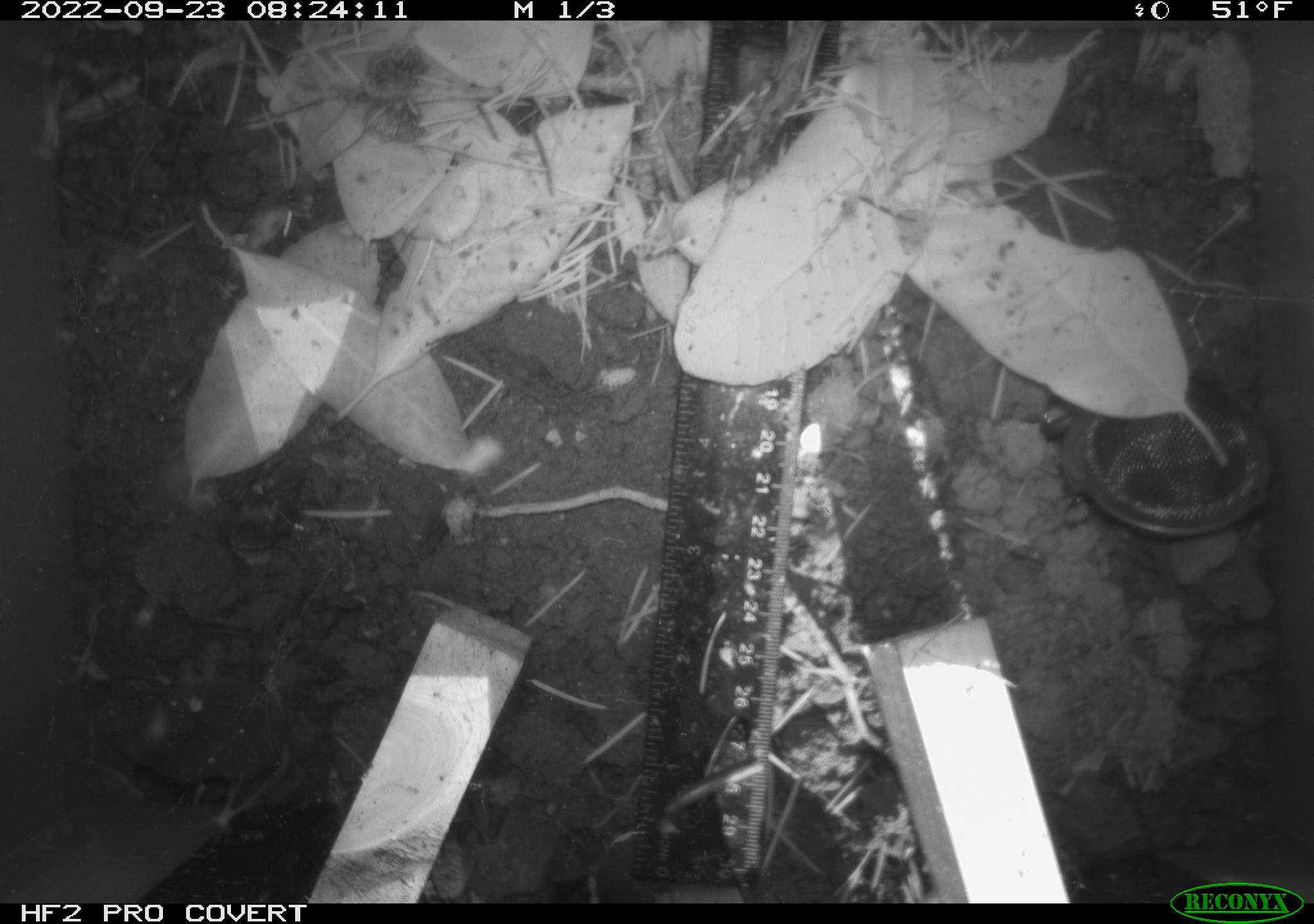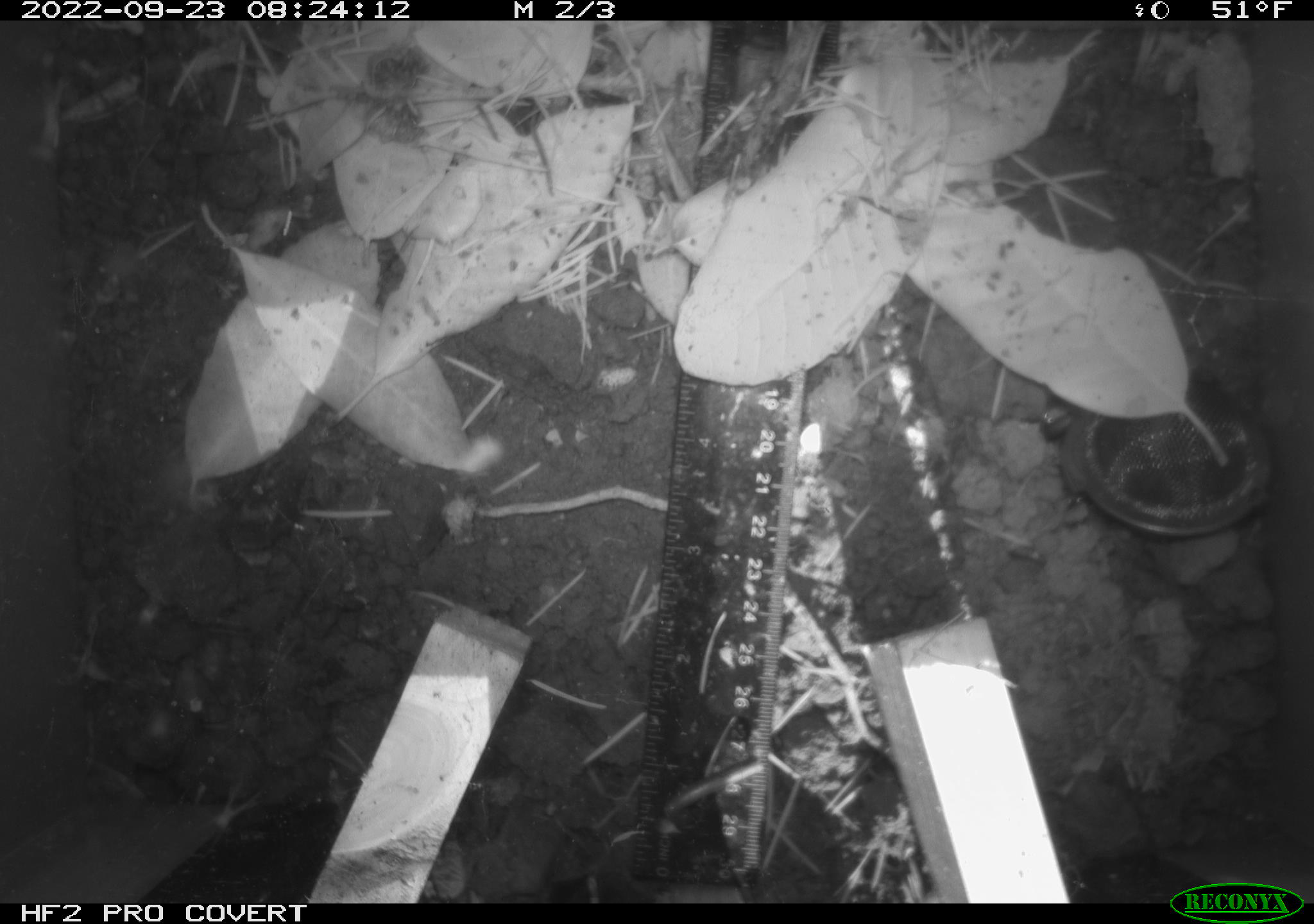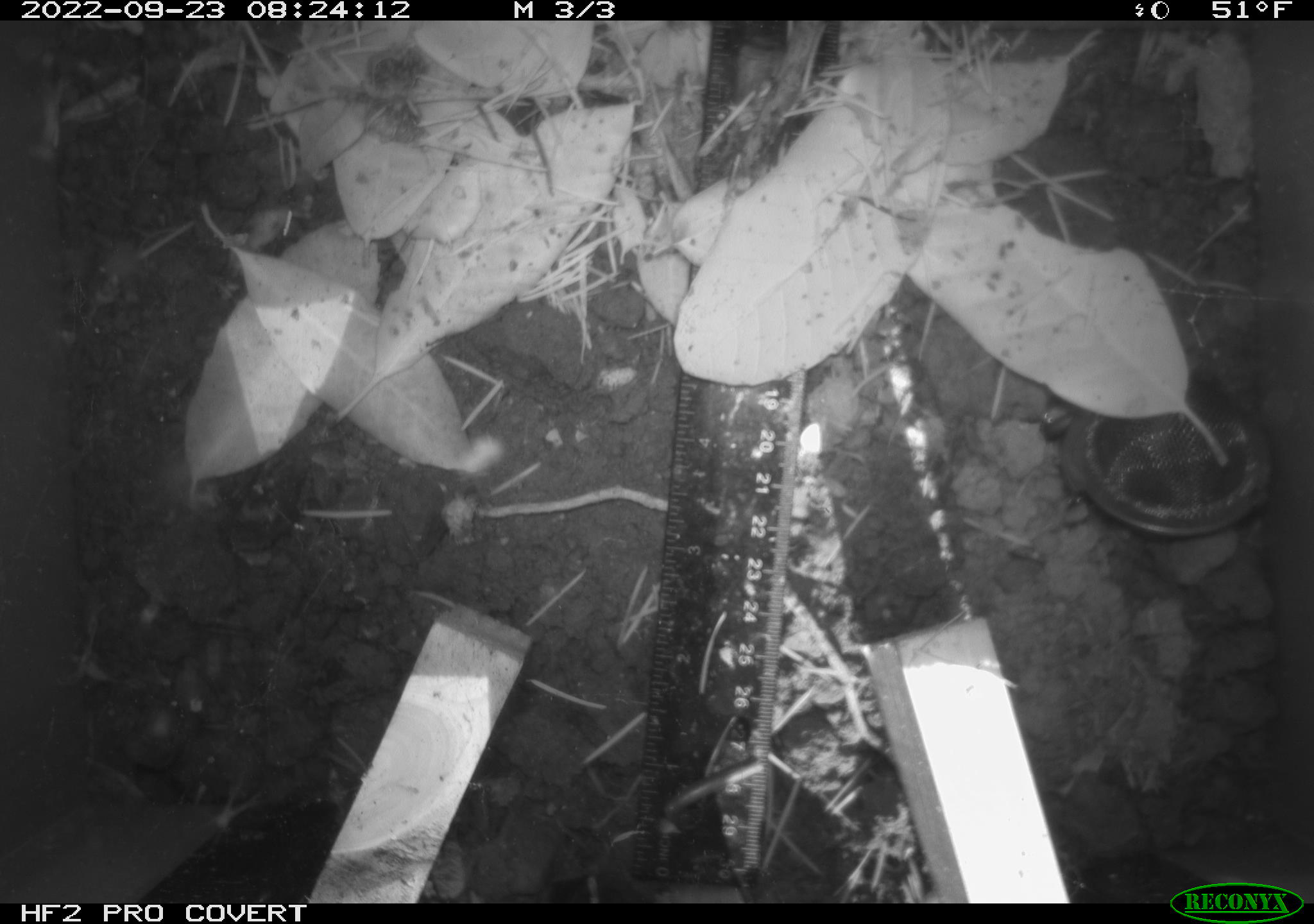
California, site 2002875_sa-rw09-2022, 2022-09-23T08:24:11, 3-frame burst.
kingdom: Animalia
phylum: Chordata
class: Mammalia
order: Eulipotyphla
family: Soricidae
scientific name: Soricidae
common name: shrews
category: soricidae family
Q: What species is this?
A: Soricidae family (shrews) (Soricidae).